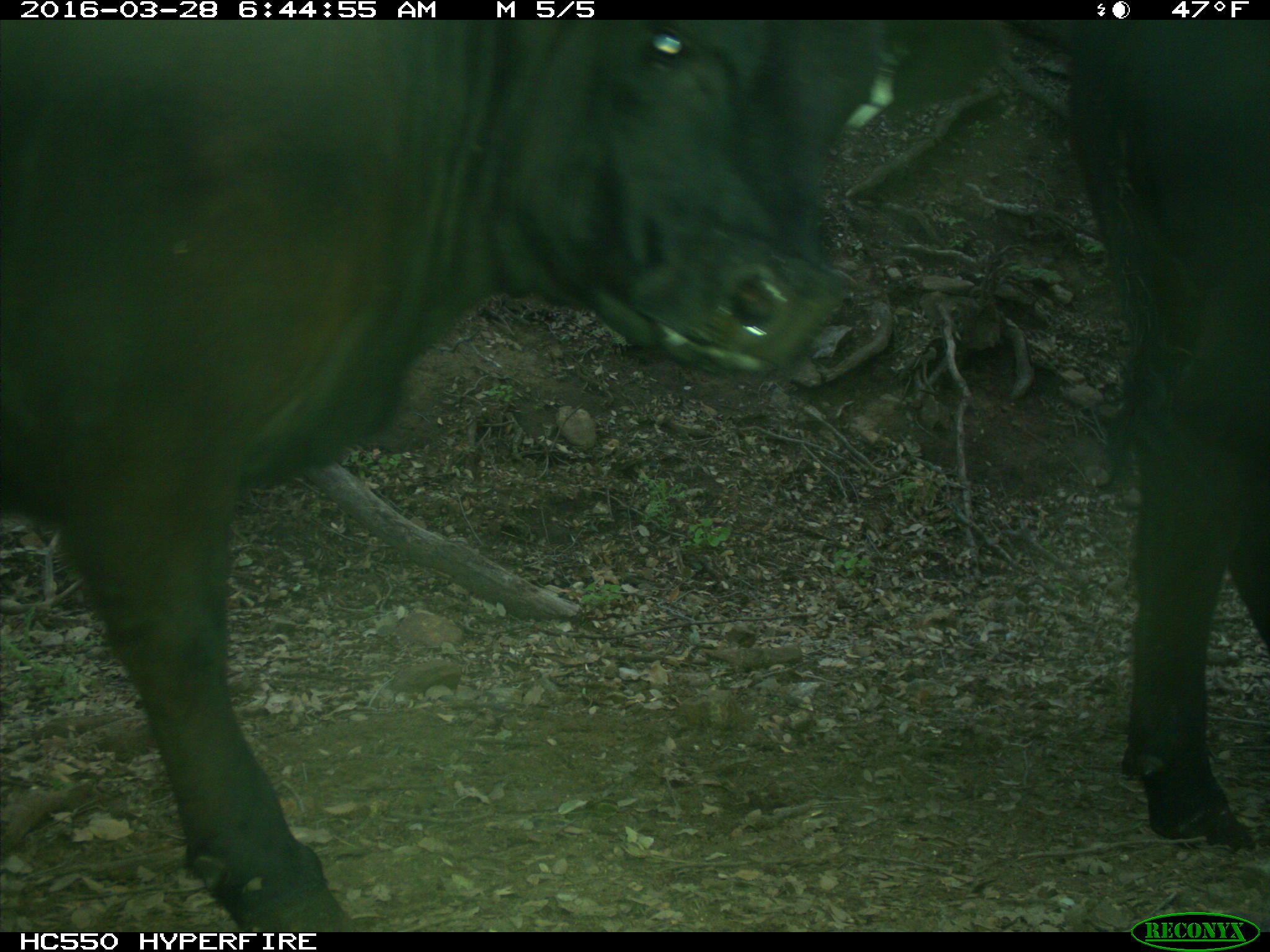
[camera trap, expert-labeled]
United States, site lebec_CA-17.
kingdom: Animalia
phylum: Chordata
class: Mammalia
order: Artiodactyla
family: Bovidae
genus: Bos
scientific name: Bos taurus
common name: domestic cow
Bos taurus (domestic cow).